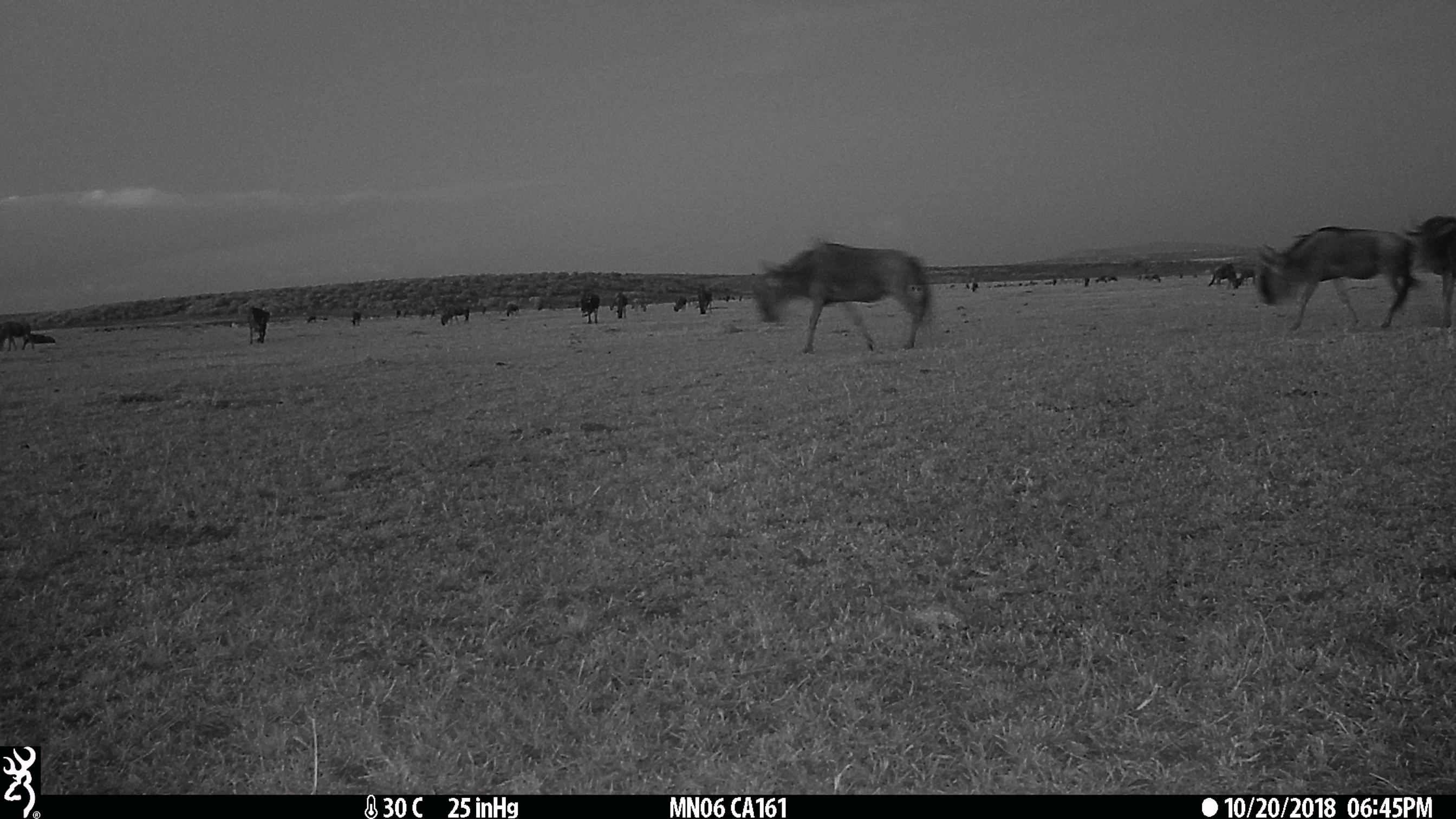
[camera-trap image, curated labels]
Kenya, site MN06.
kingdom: Animalia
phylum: Chordata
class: Mammalia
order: Artiodactyla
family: Bovidae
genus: Connochaetes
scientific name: Connochaetes taurinus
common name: blue wildebeest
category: wildebeest